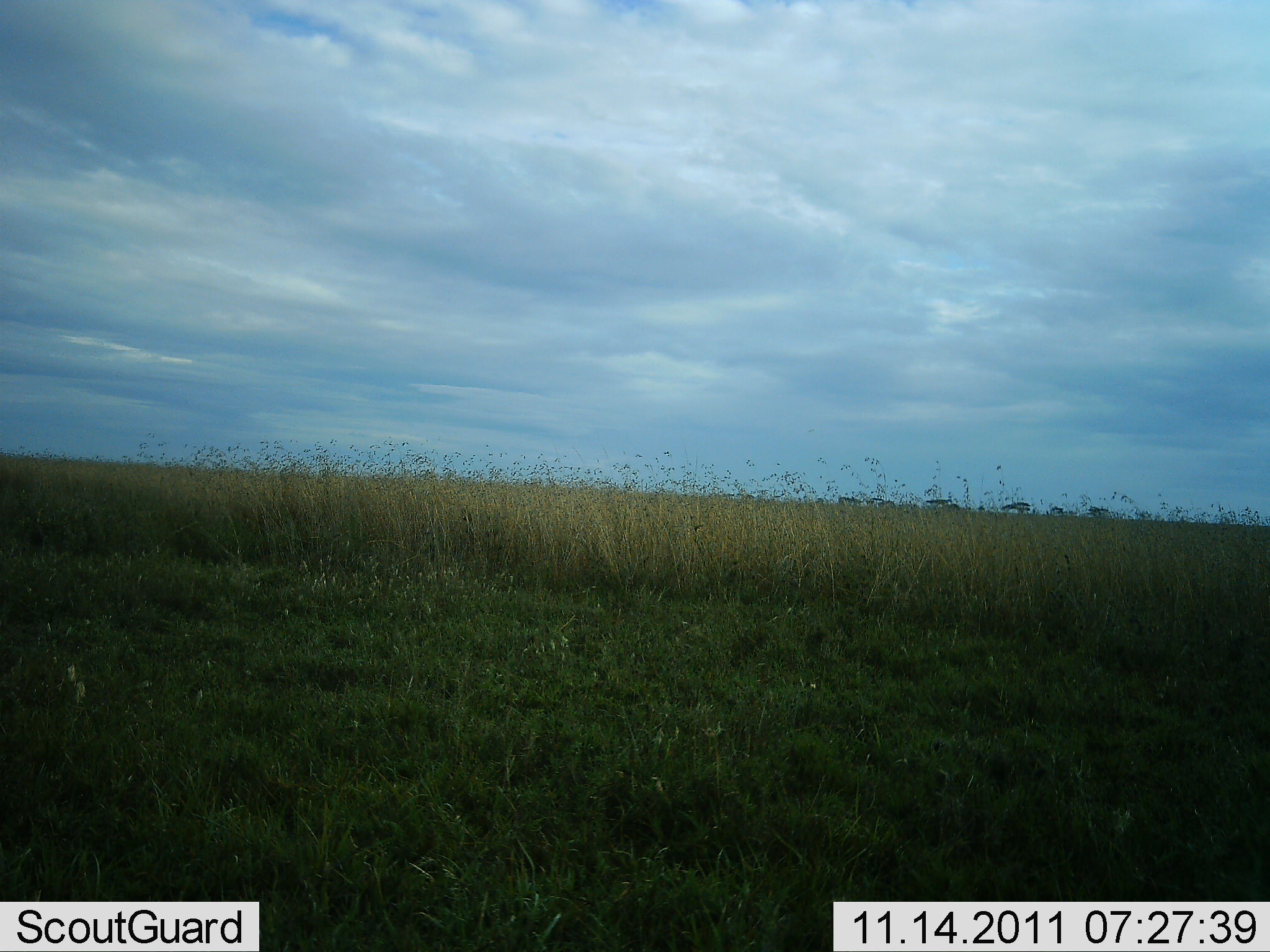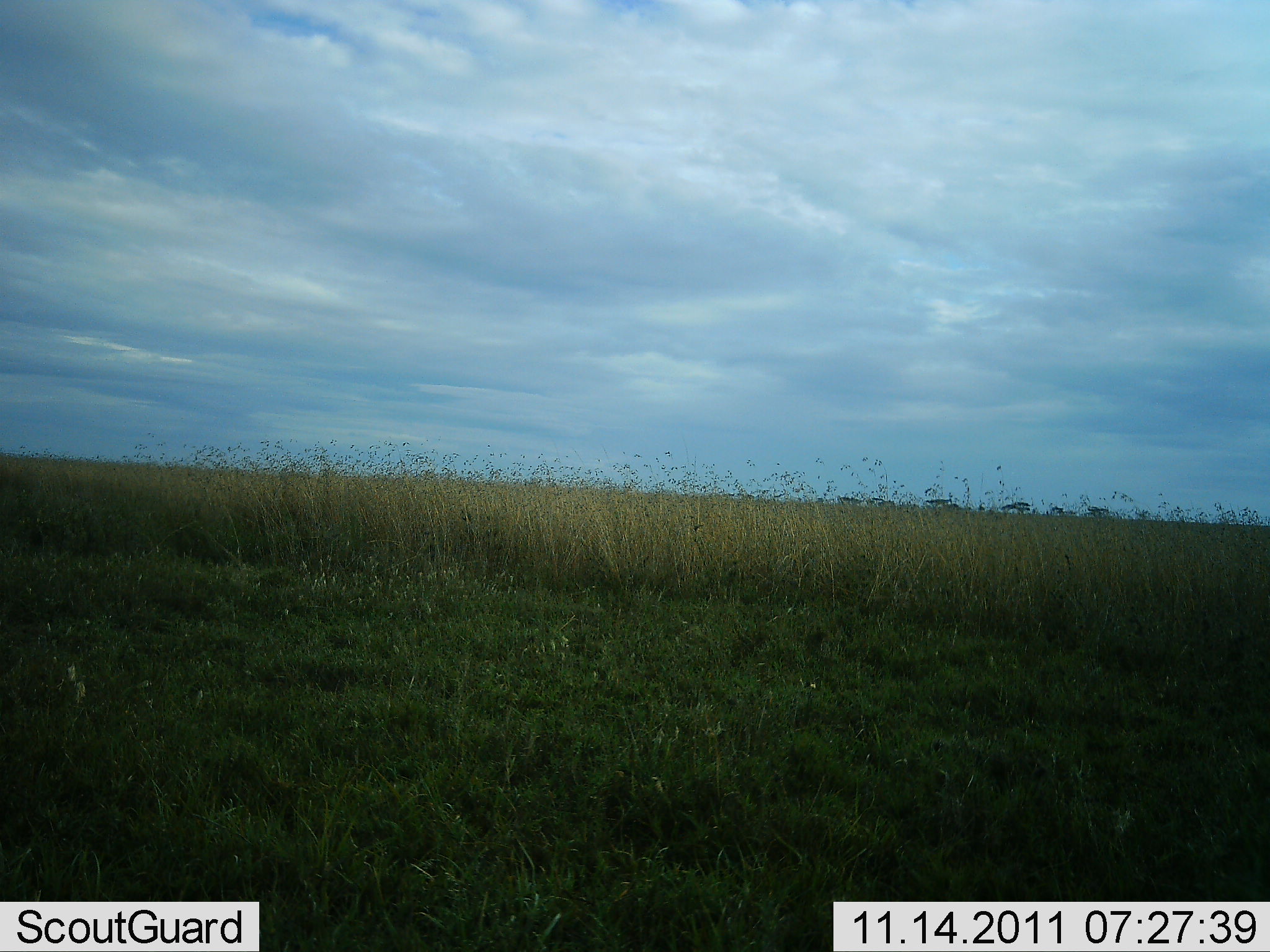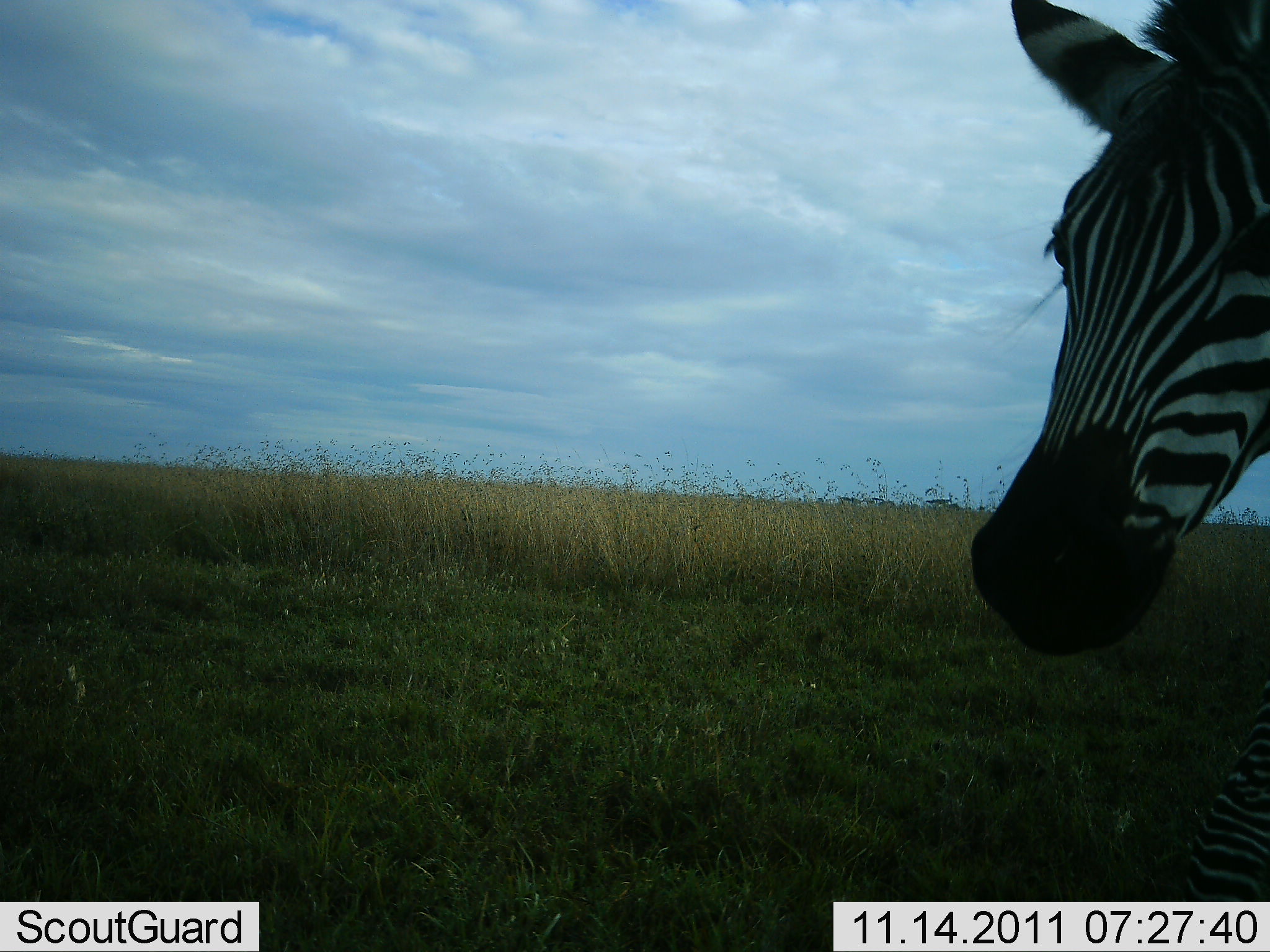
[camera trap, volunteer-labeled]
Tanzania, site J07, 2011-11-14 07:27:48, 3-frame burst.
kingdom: Animalia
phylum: Chordata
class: Mammalia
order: Perissodactyla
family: Equidae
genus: Equus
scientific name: Equus quagga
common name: plains zebra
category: zebra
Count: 1.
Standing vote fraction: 21%.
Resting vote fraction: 0%.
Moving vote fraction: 79%.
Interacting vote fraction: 7%.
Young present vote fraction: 0%.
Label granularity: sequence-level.